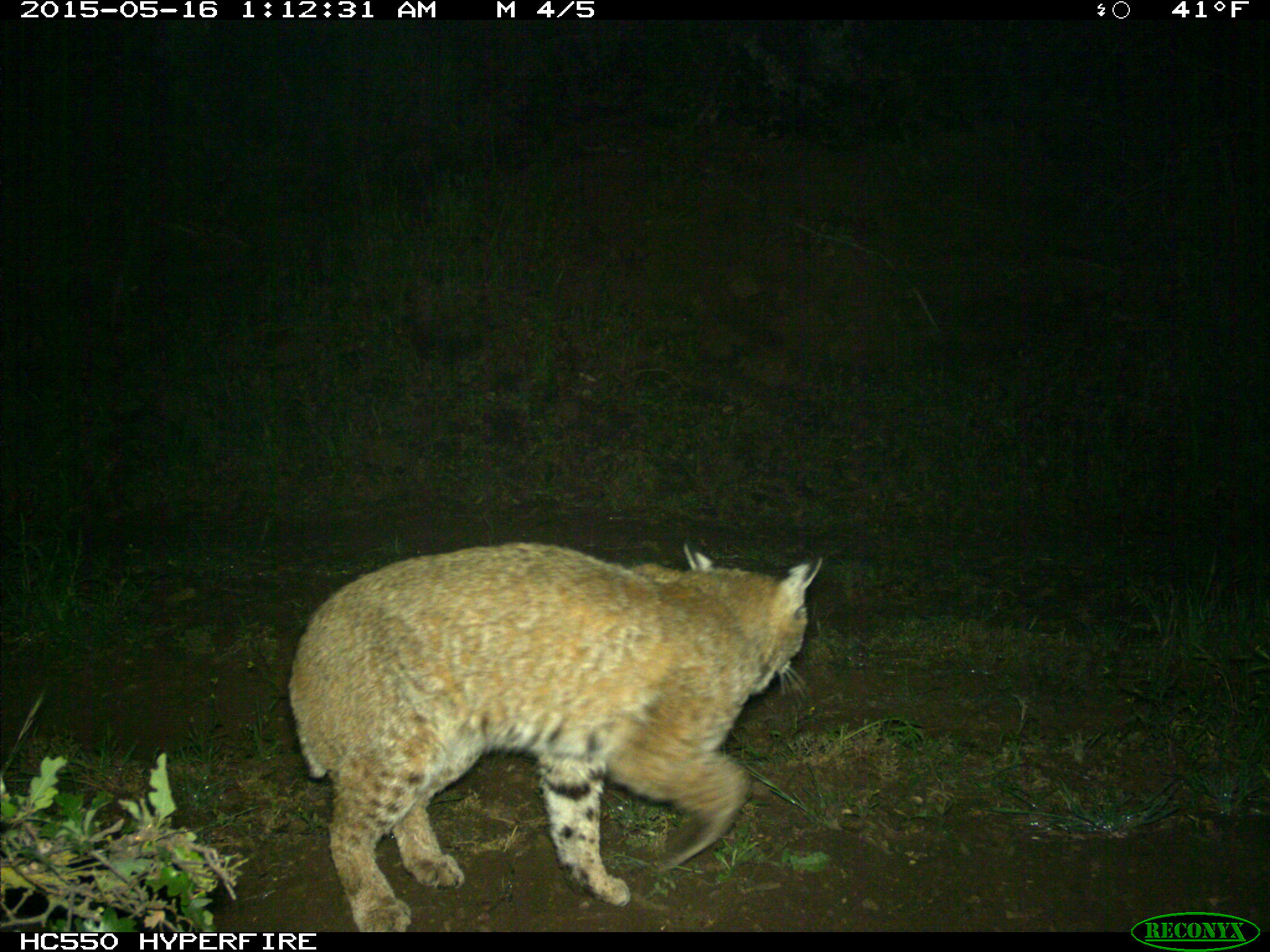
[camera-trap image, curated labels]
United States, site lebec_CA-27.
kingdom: Animalia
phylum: Chordata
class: Mammalia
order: Carnivora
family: Felidae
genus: Lynx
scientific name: Lynx rufus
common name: bobcat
Lynx rufus (bobcat).